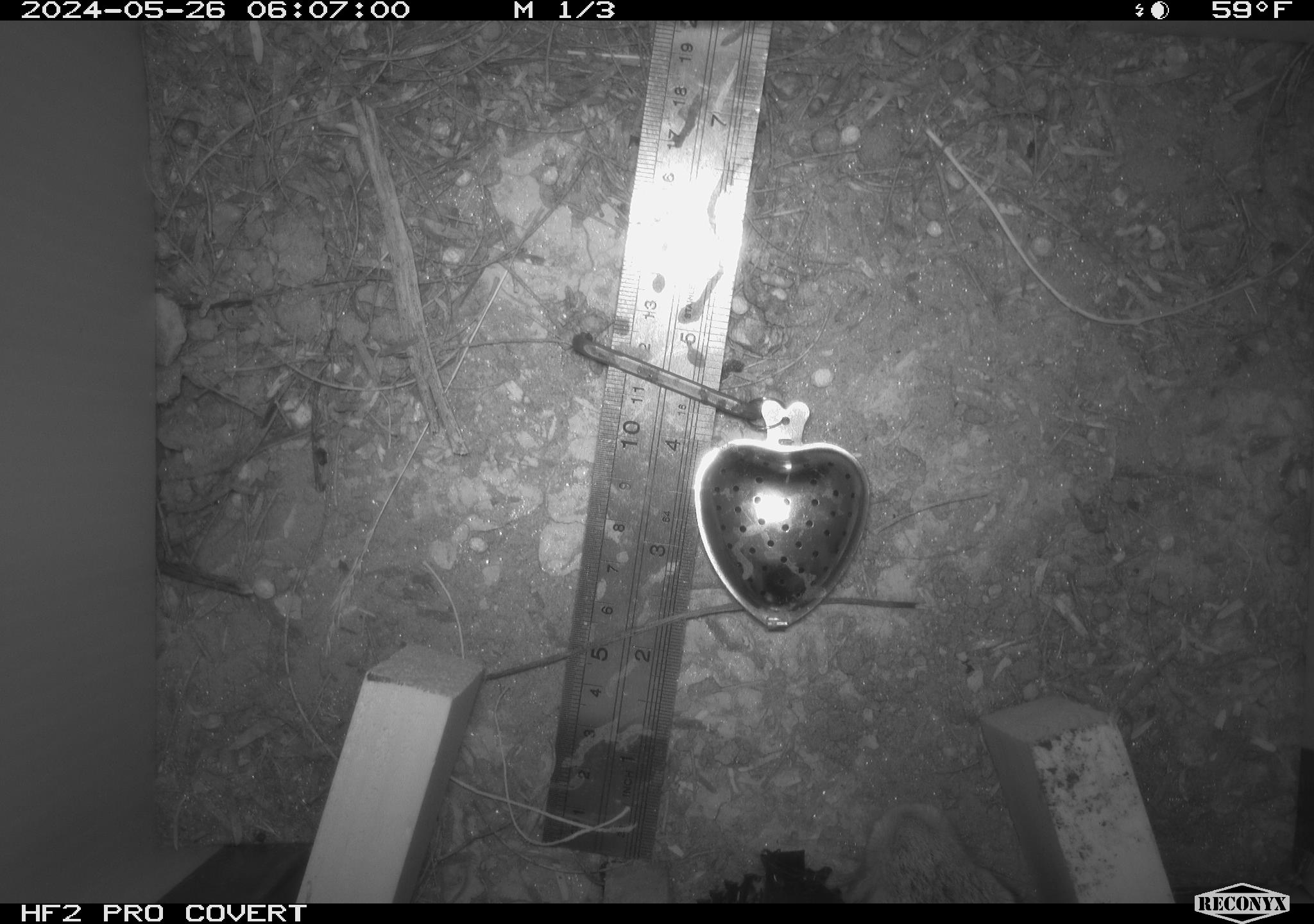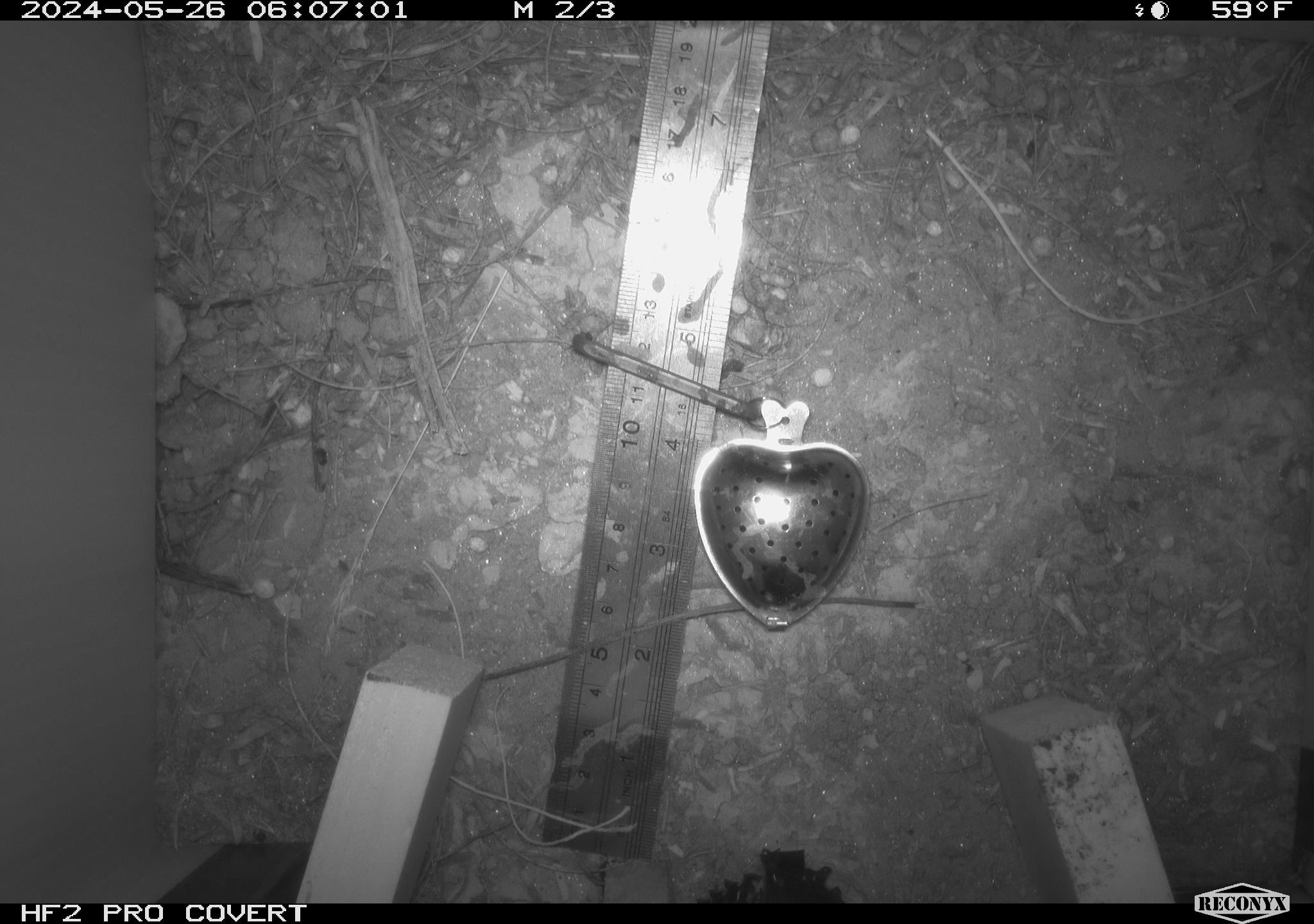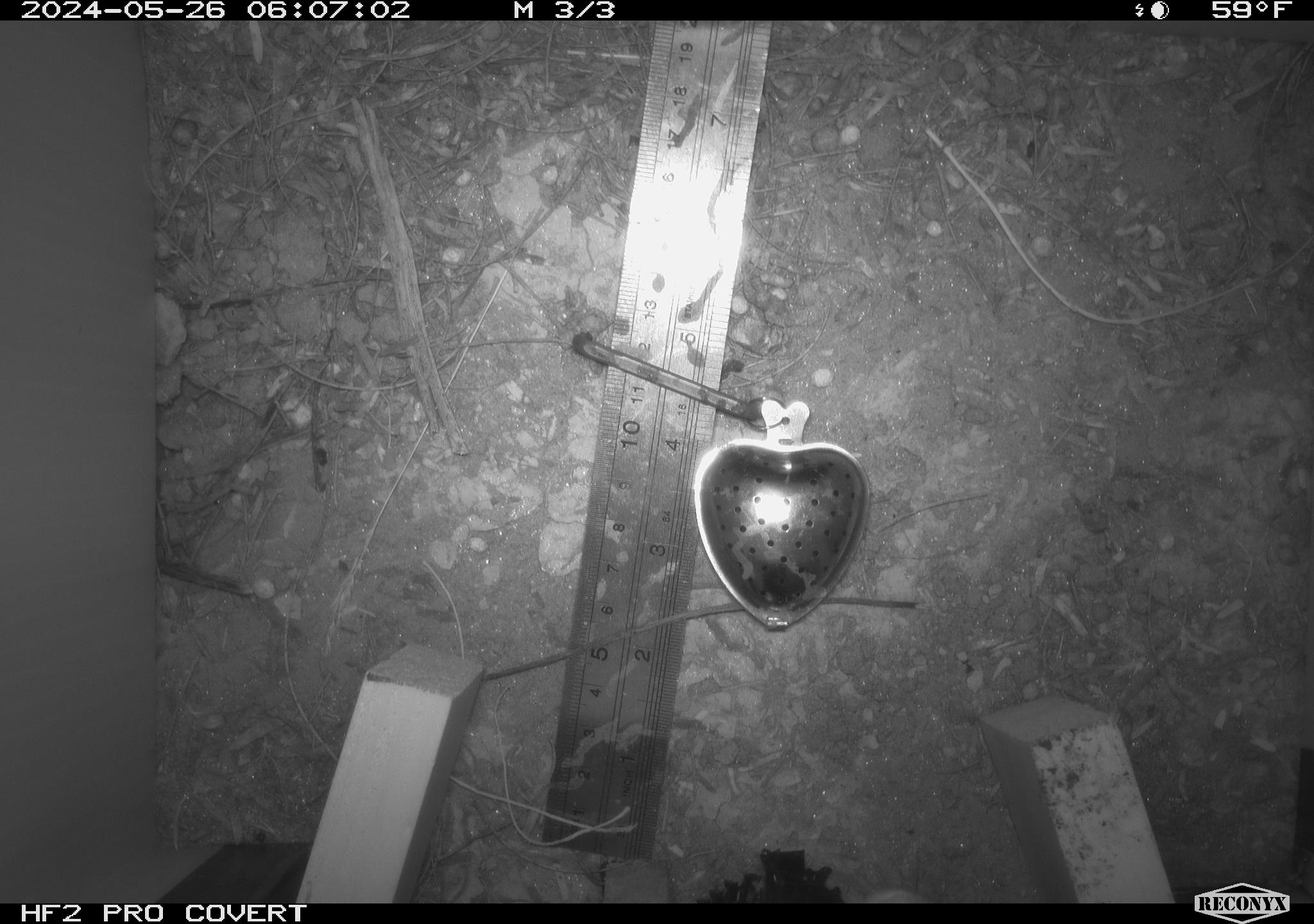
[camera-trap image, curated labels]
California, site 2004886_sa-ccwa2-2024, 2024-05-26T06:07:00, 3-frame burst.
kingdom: Animalia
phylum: Chordata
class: Mammalia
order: Lagomorpha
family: Leporidae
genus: Sylvilagus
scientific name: Sylvilagus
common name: cottontail rabbits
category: sylvilagus species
Sylvilagus species (cottontail rabbits) (Sylvilagus).